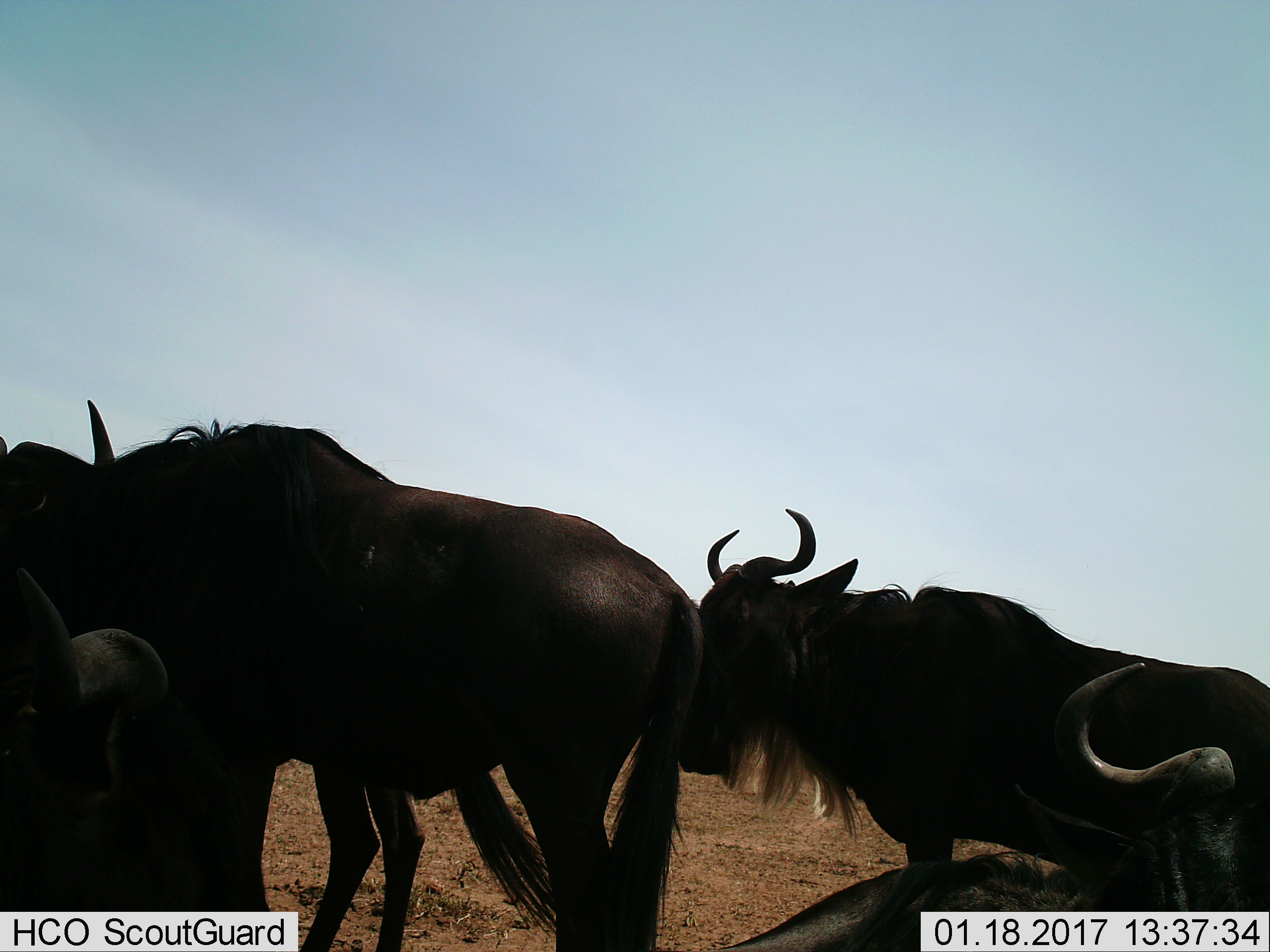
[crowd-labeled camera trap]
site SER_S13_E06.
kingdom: Animalia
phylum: Chordata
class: Mammalia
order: Artiodactyla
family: Bovidae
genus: Connochaetes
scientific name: Connochaetes taurinus taurinus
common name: blue wildebeest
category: wildebeestblue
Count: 4.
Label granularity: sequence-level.